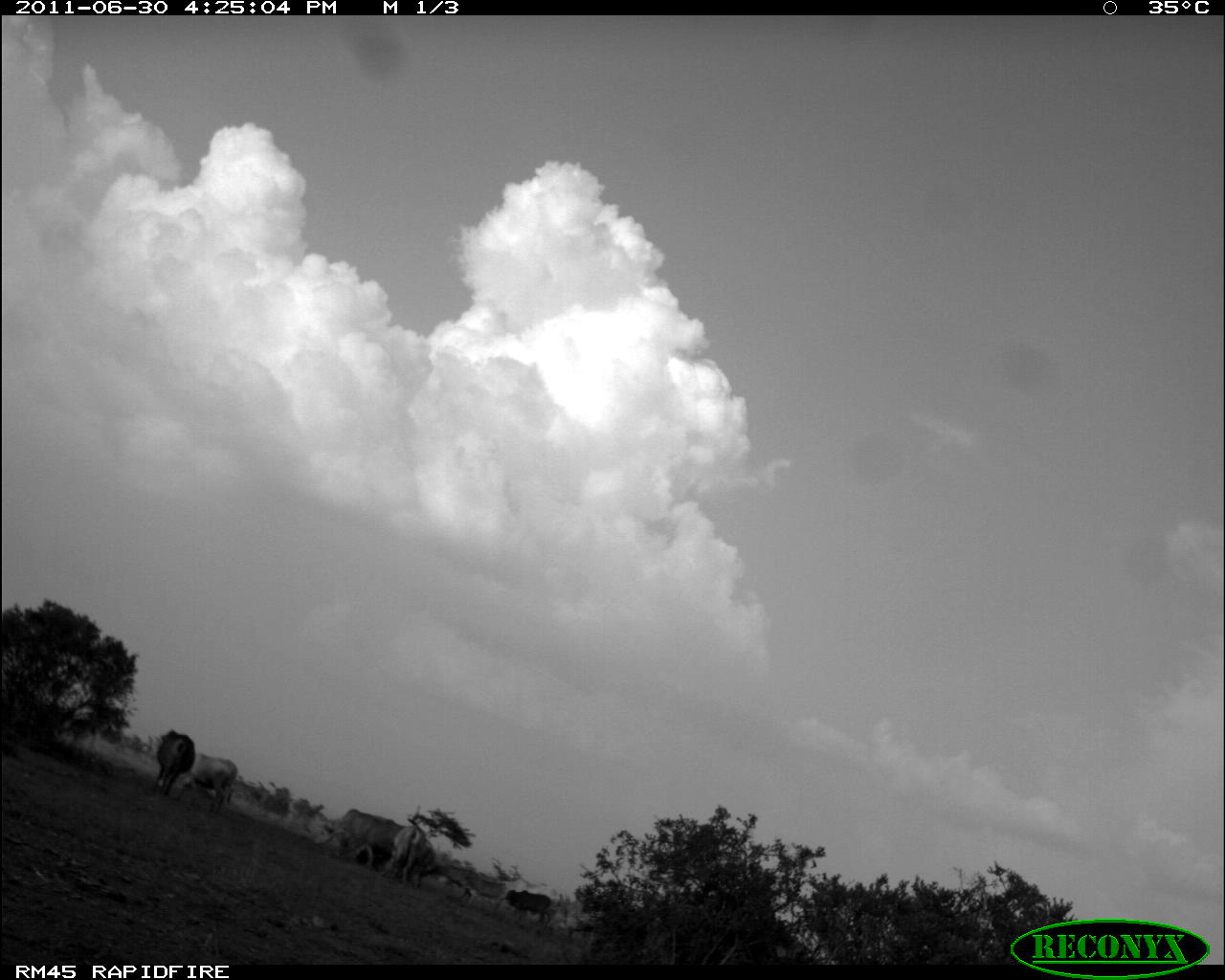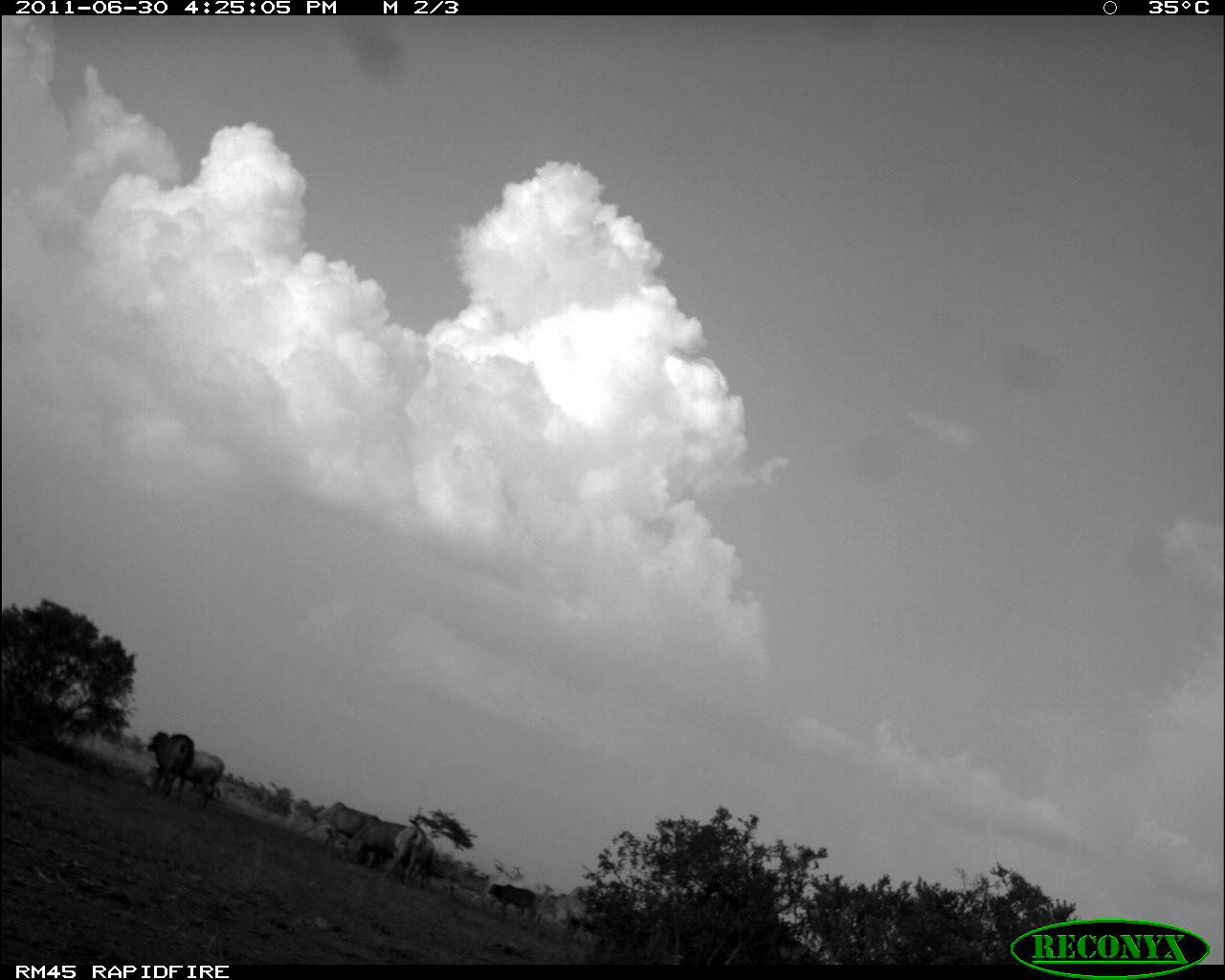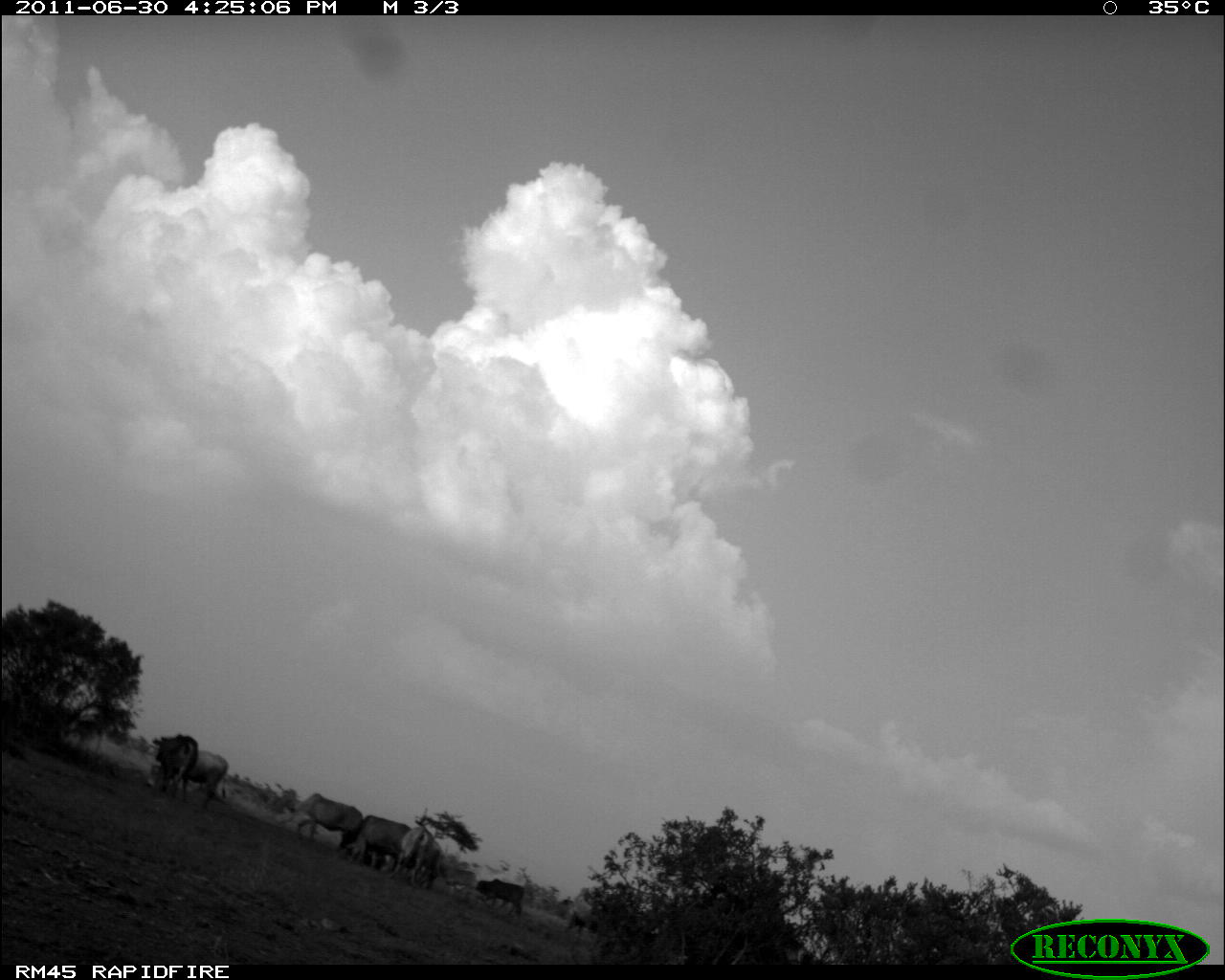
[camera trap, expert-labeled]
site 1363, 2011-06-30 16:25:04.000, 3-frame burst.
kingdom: Animalia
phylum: Chordata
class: Mammalia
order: Artiodactyla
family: Bovidae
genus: Bos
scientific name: Bos taurus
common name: domestic cattle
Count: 6.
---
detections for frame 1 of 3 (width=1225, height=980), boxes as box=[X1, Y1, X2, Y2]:
bos taurus: box=[309, 804, 394, 870]; box=[171, 749, 240, 815]; box=[149, 724, 200, 799]; box=[377, 822, 427, 887]; box=[413, 858, 474, 903]; box=[455, 868, 508, 916]; box=[502, 887, 554, 927]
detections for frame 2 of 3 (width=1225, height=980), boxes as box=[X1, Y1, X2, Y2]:
bos taurus: box=[297, 799, 378, 850]; box=[141, 728, 194, 805]; box=[172, 745, 227, 810]; box=[340, 818, 406, 871]; box=[380, 825, 432, 886]; box=[485, 881, 539, 918]; box=[442, 868, 487, 902]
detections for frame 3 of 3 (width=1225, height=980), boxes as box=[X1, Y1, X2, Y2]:
bos taurus: box=[141, 730, 199, 805]; box=[338, 812, 410, 871]; box=[285, 791, 362, 844]; box=[388, 824, 435, 888]; box=[176, 749, 230, 803]; box=[473, 877, 525, 919]; box=[438, 864, 476, 899]